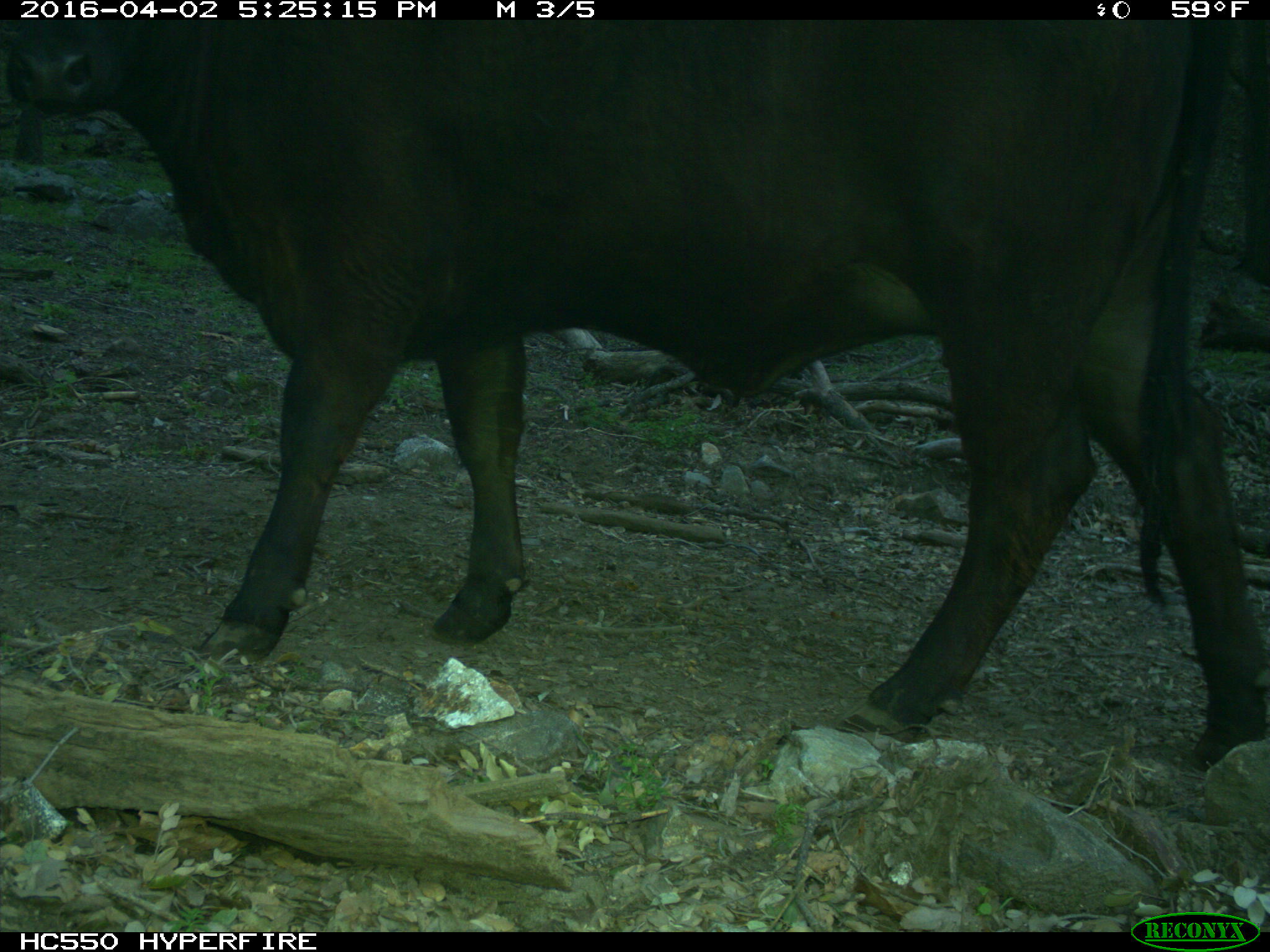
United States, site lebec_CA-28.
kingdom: Animalia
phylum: Chordata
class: Mammalia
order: Artiodactyla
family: Bovidae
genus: Bos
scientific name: Bos taurus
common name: domestic cow